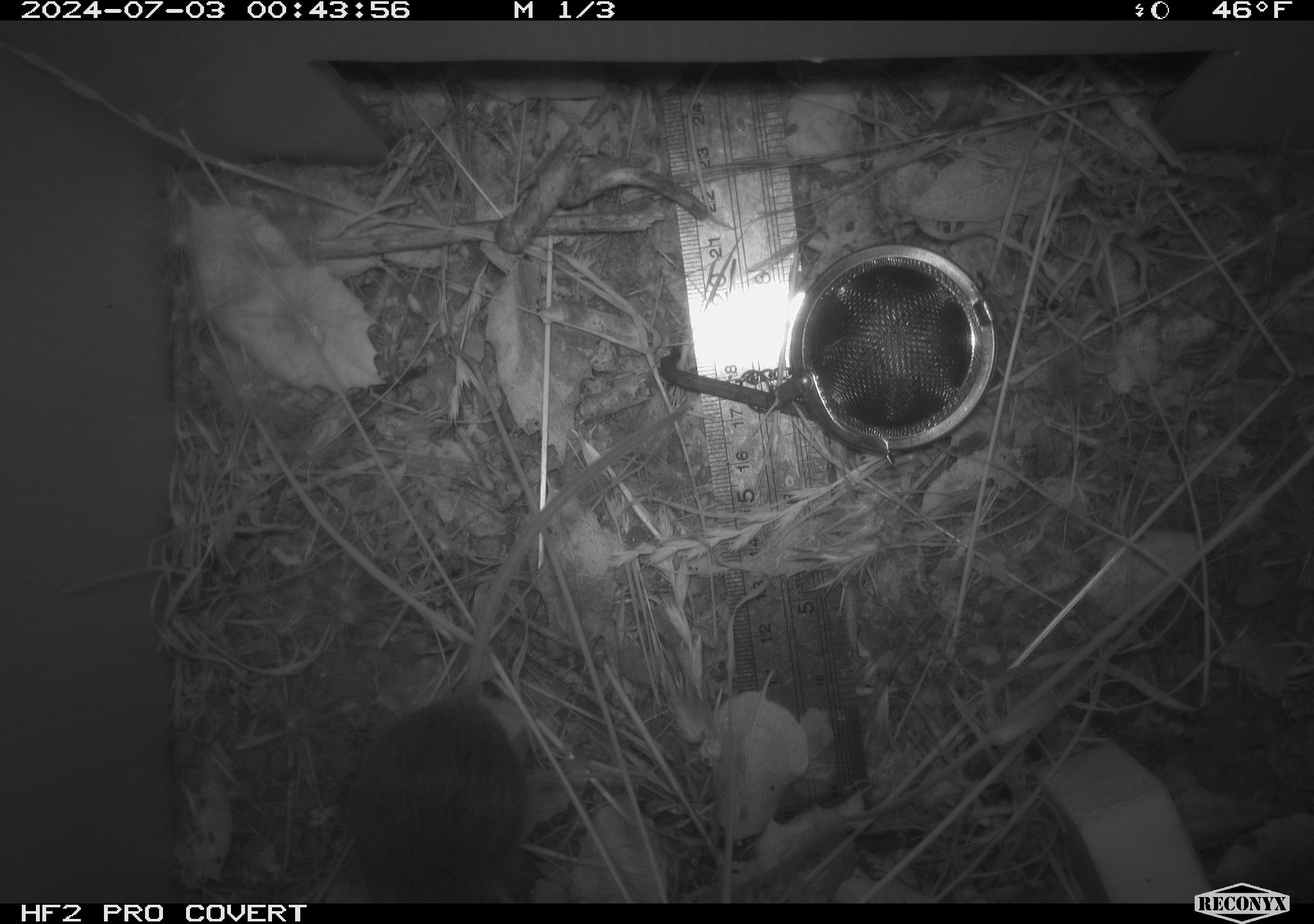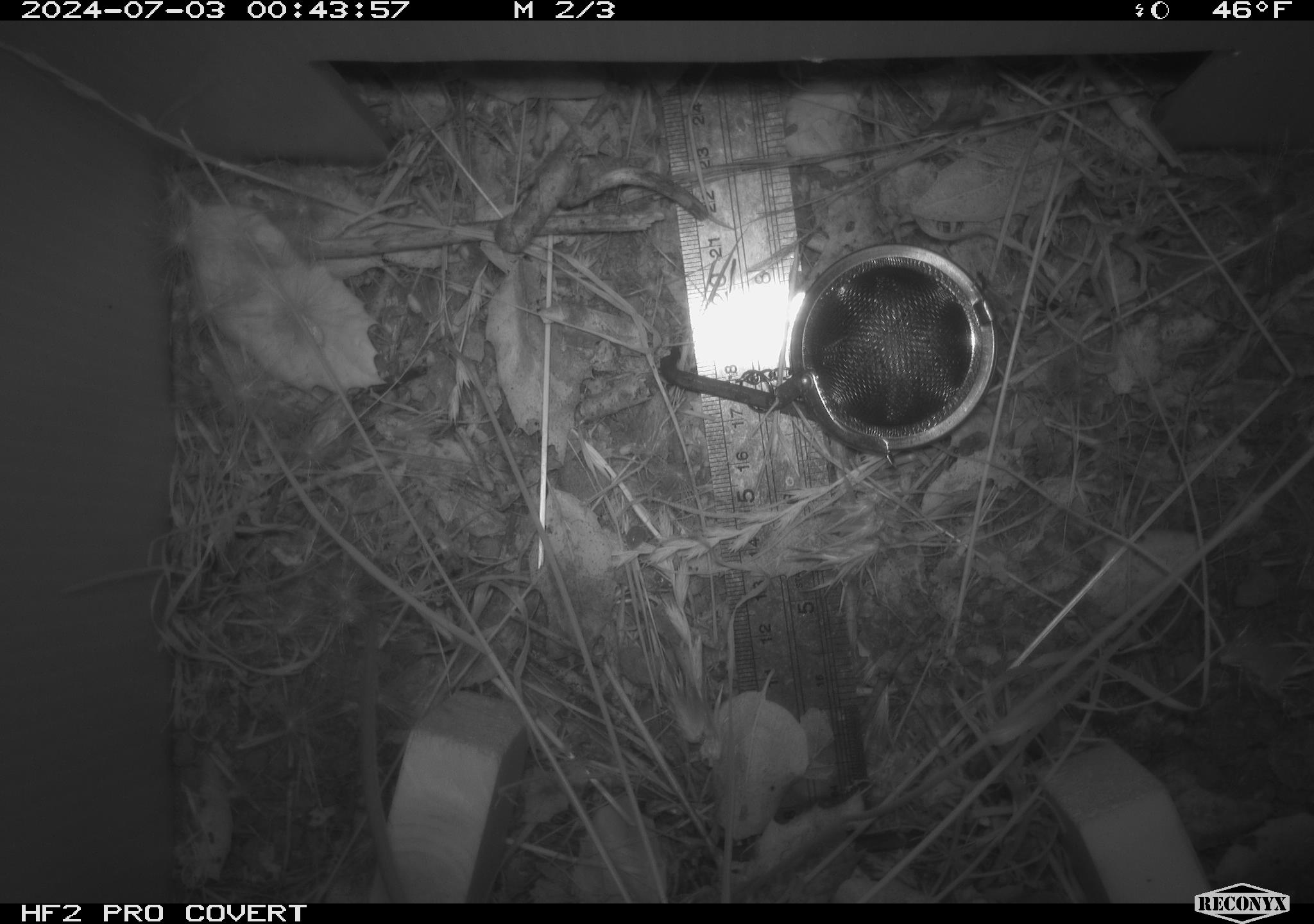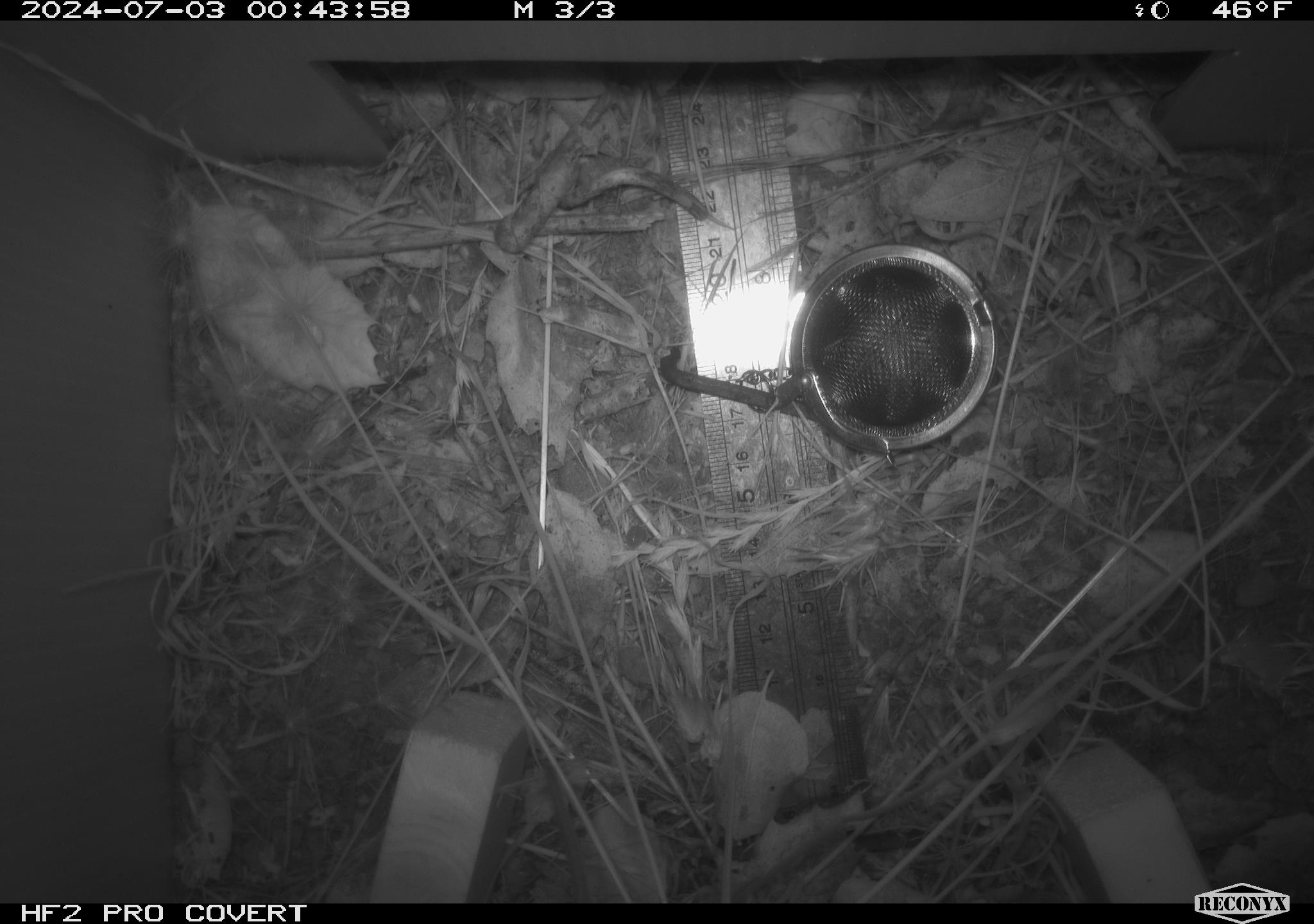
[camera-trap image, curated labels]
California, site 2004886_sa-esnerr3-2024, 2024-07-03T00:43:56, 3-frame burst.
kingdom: Animalia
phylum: Chordata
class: Mammalia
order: Rodentia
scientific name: Rodentia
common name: rodent